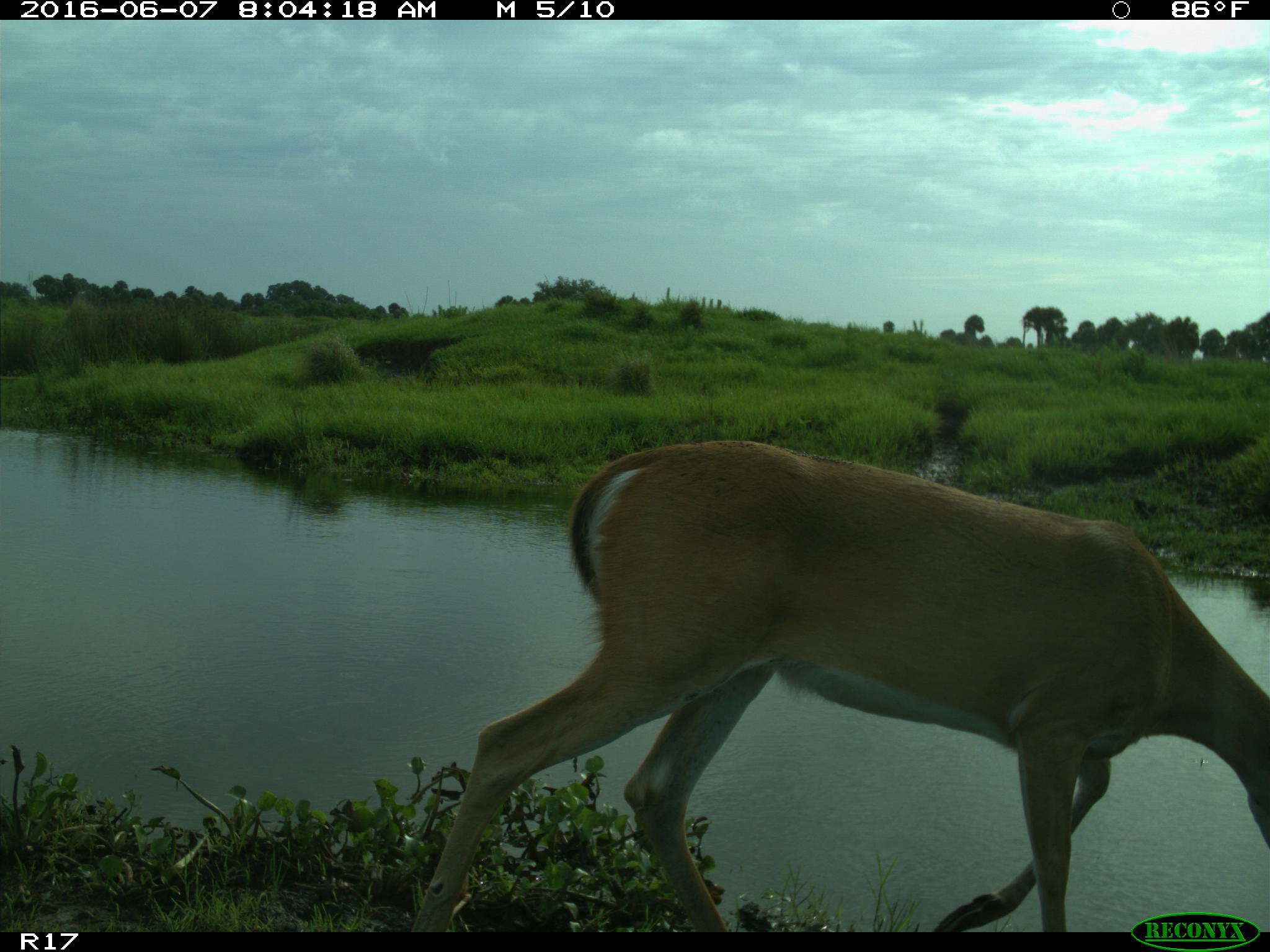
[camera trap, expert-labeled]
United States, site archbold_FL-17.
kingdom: Animalia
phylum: Chordata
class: Mammalia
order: Artiodactyla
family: Cervidae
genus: Odocoileus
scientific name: Odocoileus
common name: deer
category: unidentified deer